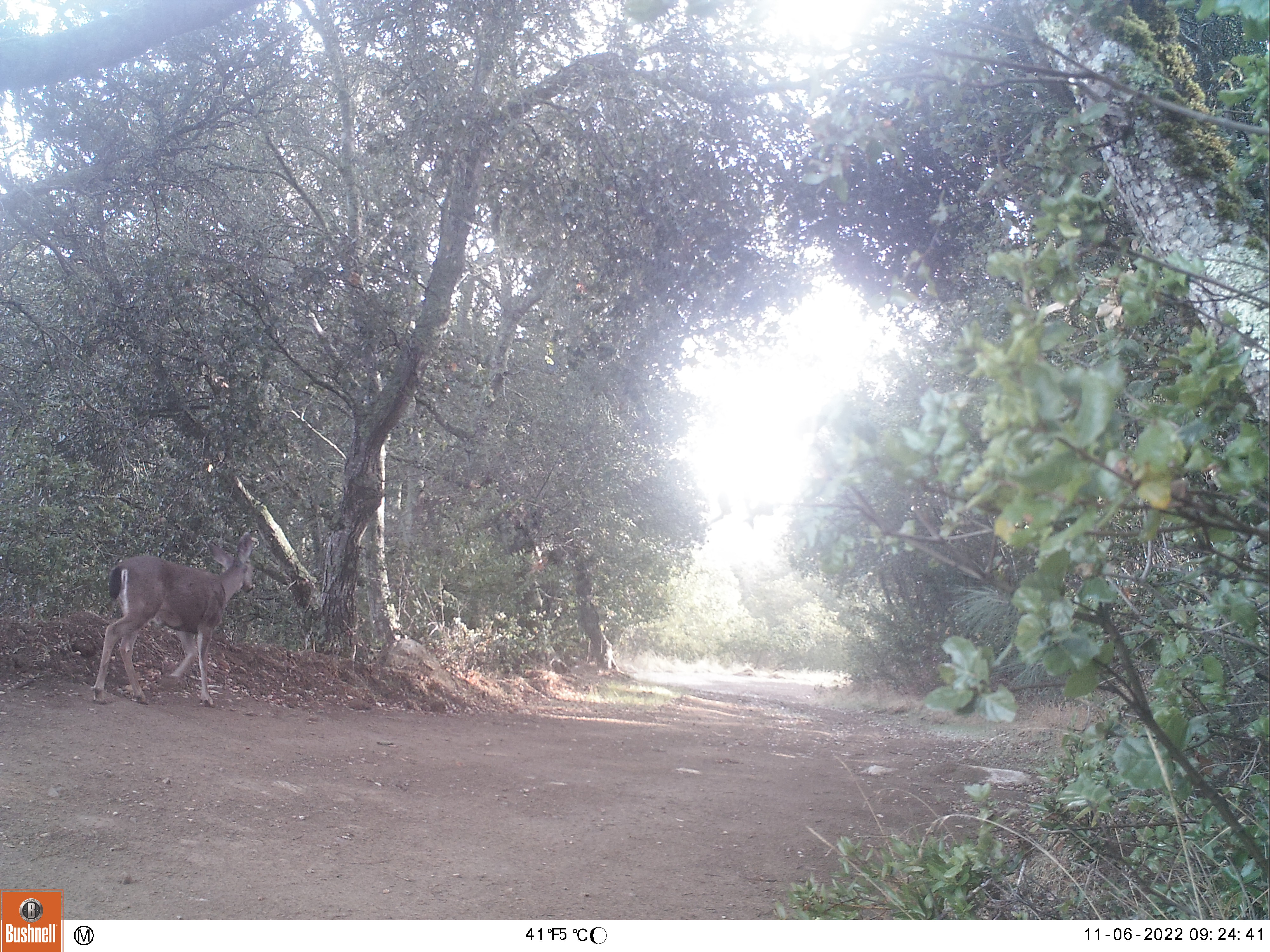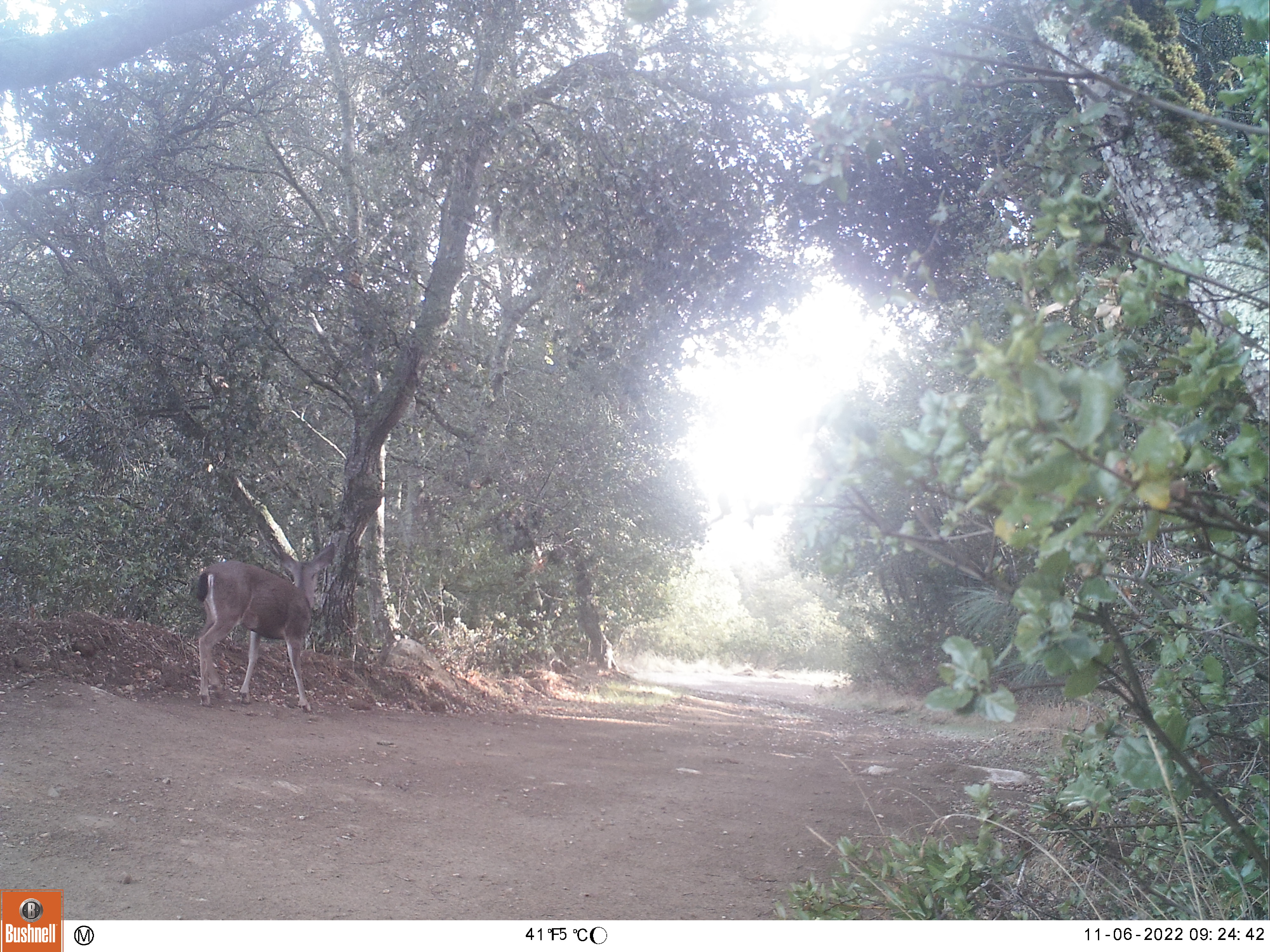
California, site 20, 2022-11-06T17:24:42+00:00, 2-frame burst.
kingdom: Animalia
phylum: Chordata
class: Mammalia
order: Artiodactyla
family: Cervidae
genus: Odocoileus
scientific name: Odocoileus hemionus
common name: mule deer